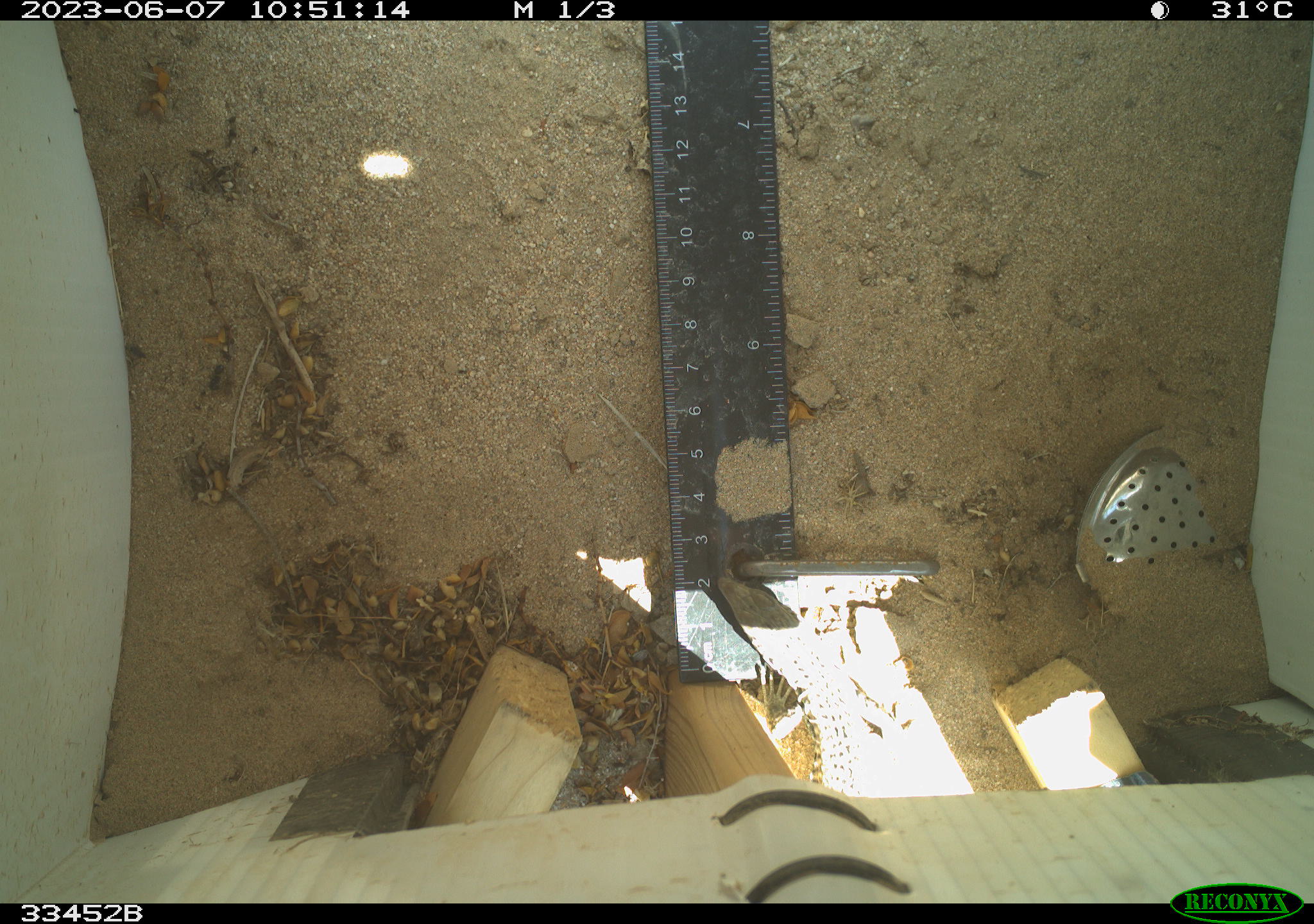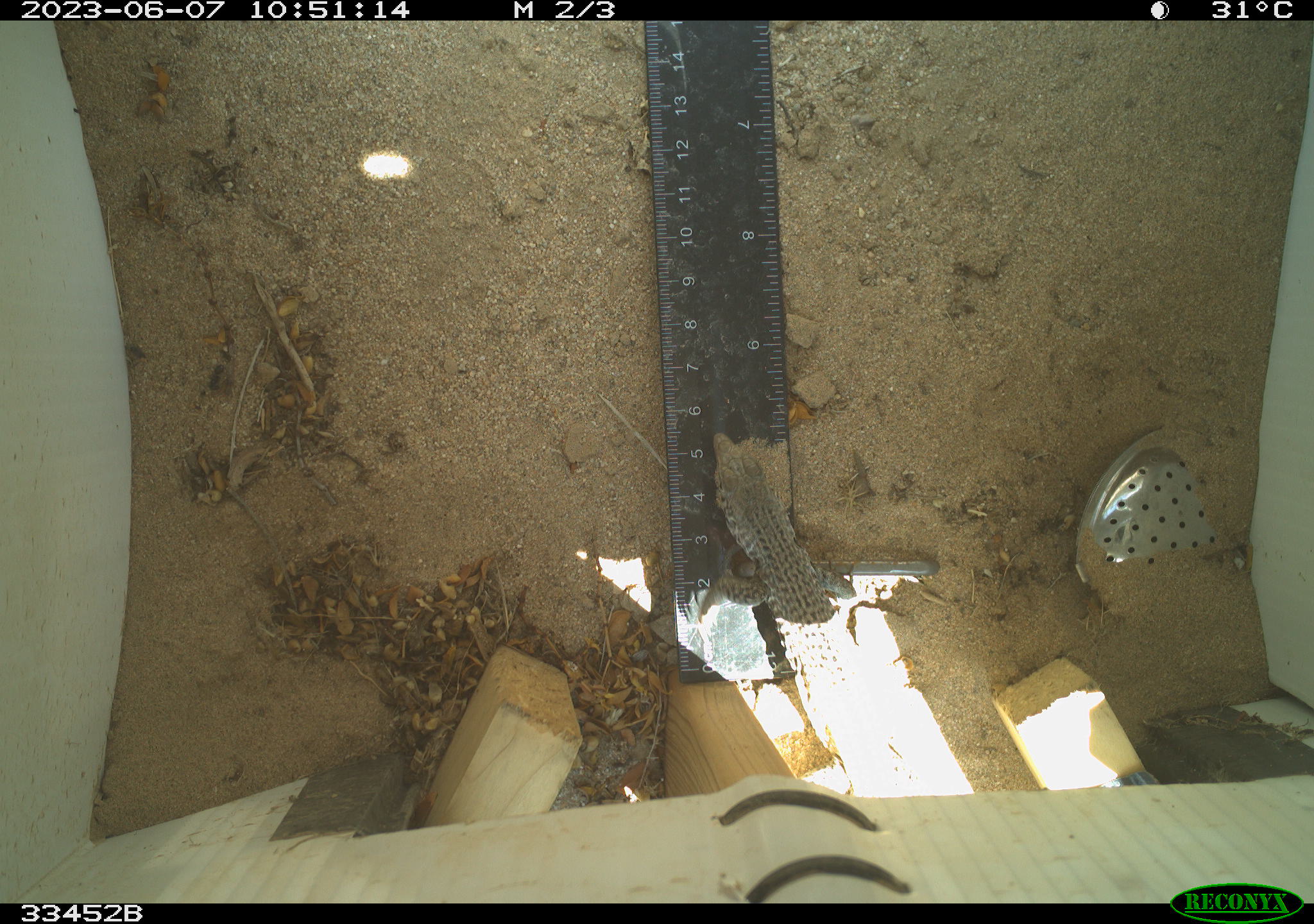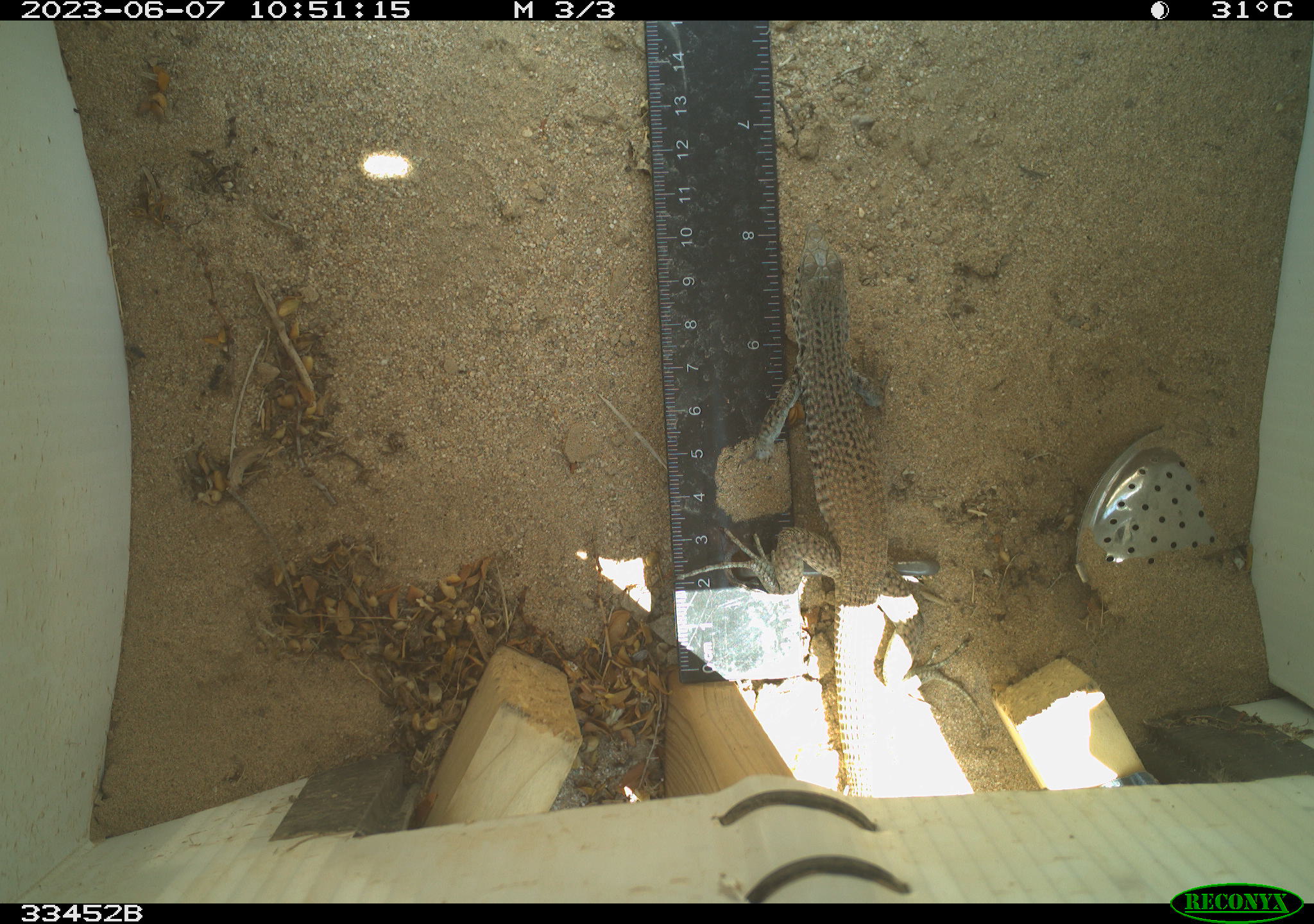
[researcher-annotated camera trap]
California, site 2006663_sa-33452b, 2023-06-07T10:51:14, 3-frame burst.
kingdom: Animalia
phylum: Chordata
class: Reptilia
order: Squamata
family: Teiidae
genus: Aspidoscelis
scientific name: Aspidoscelis tigris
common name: western whiptail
Western whiptail (Aspidoscelis tigris).